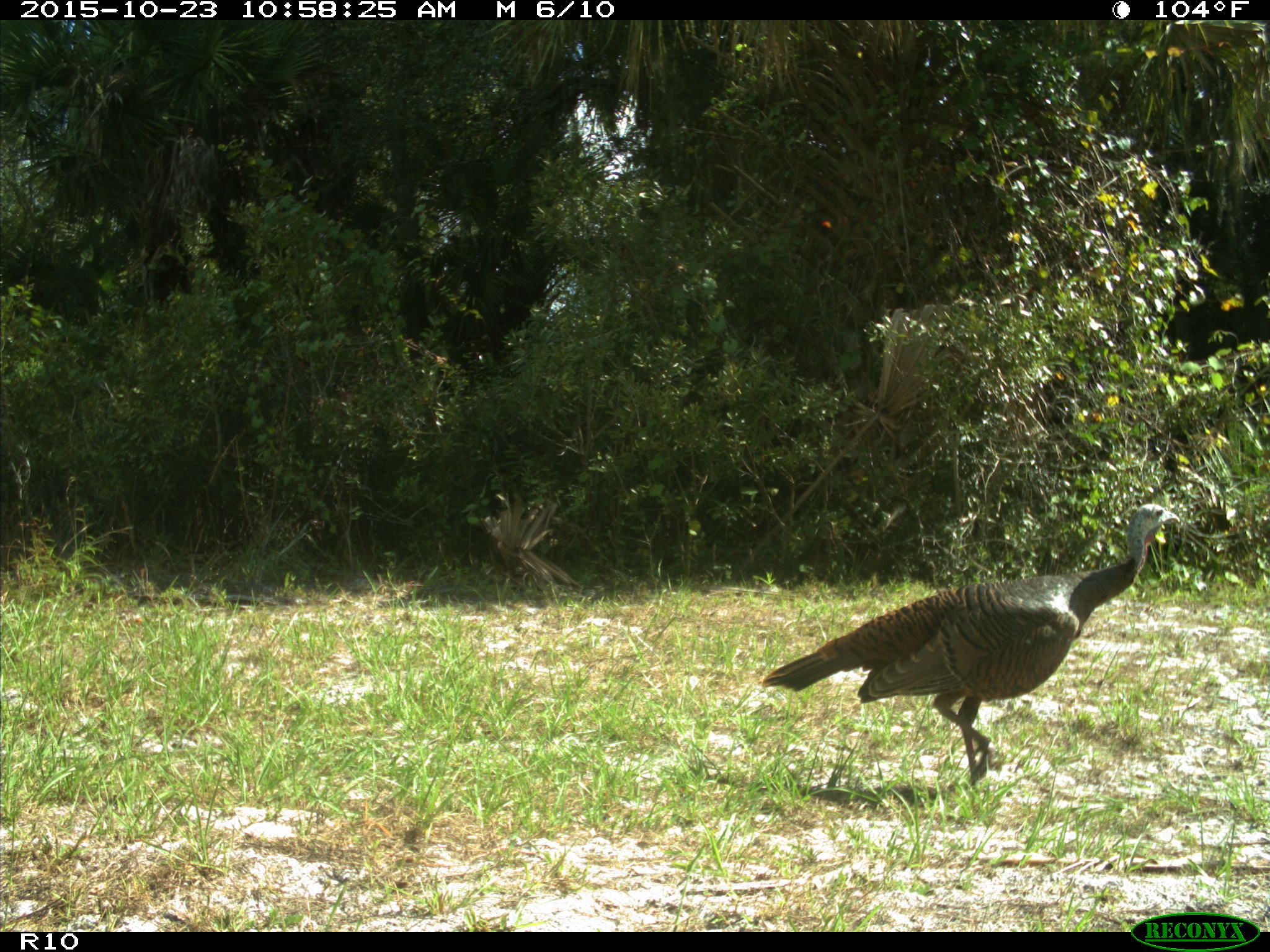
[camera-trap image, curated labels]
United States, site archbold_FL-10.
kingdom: Animalia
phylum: Chordata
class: Aves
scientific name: Aves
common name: birds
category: unidentified bird